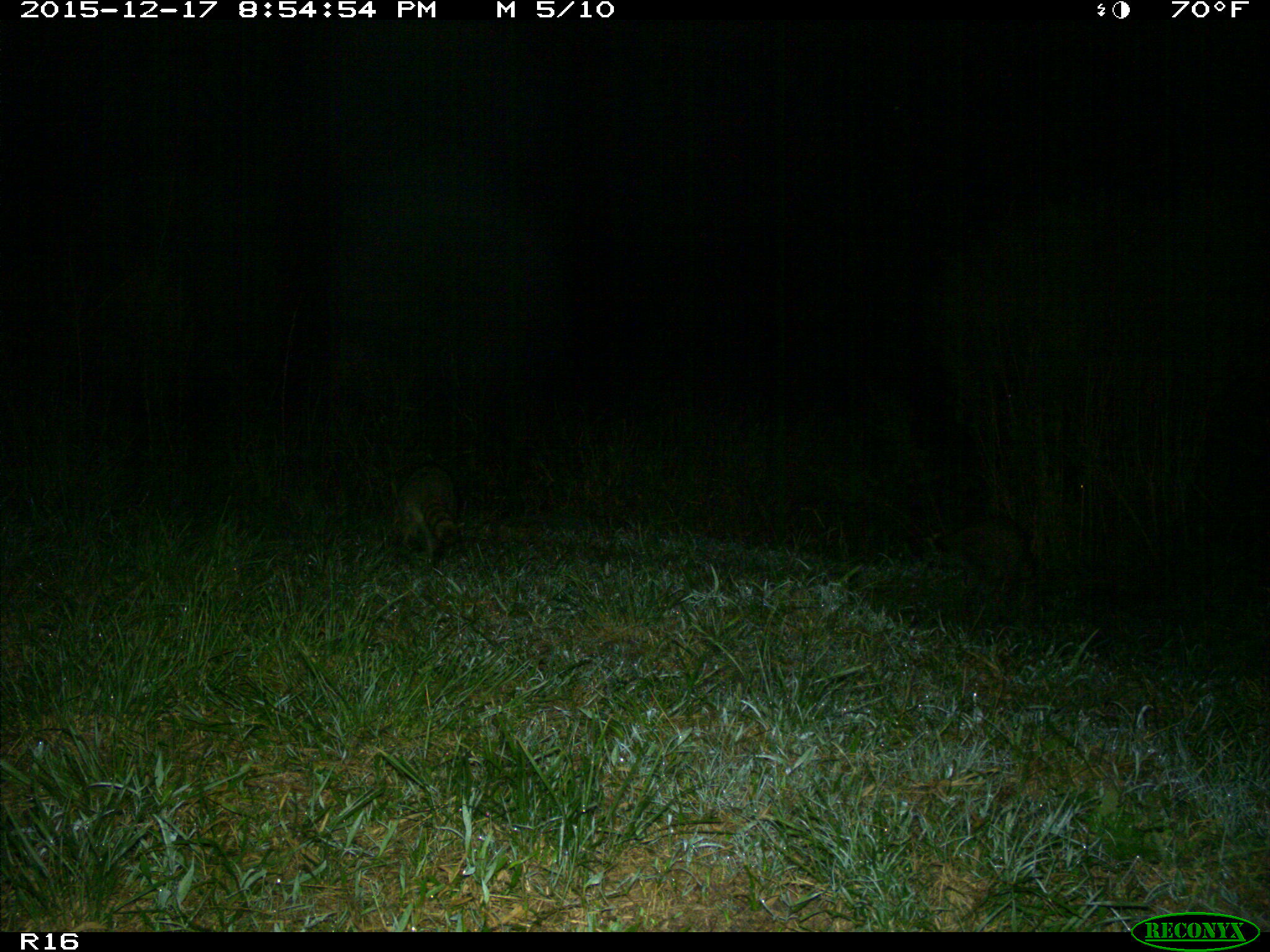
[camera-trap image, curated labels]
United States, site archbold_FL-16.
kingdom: Animalia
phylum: Chordata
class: Mammalia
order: Carnivora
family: Procyonidae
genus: Procyon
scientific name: Procyon lotor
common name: common raccoon